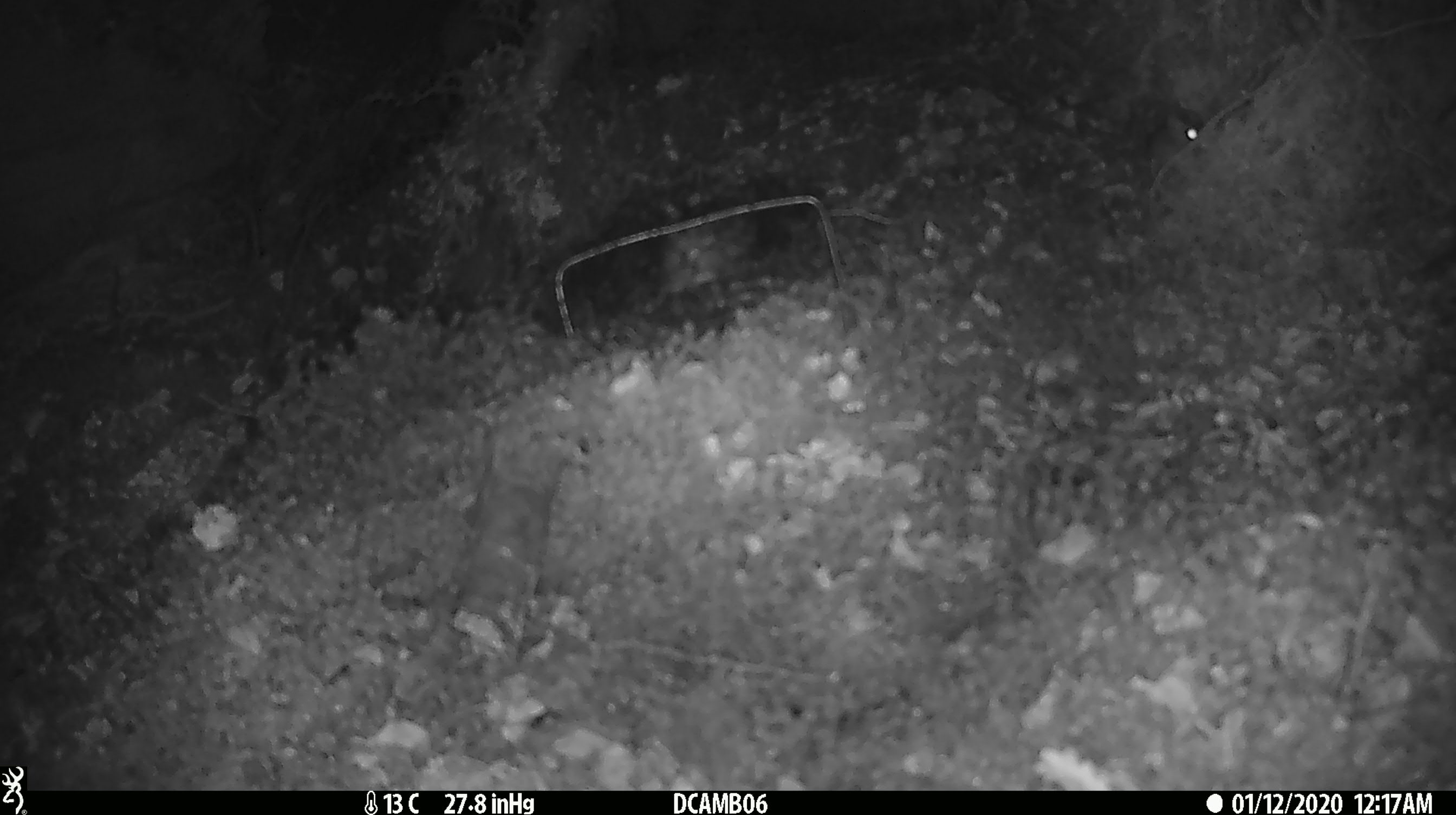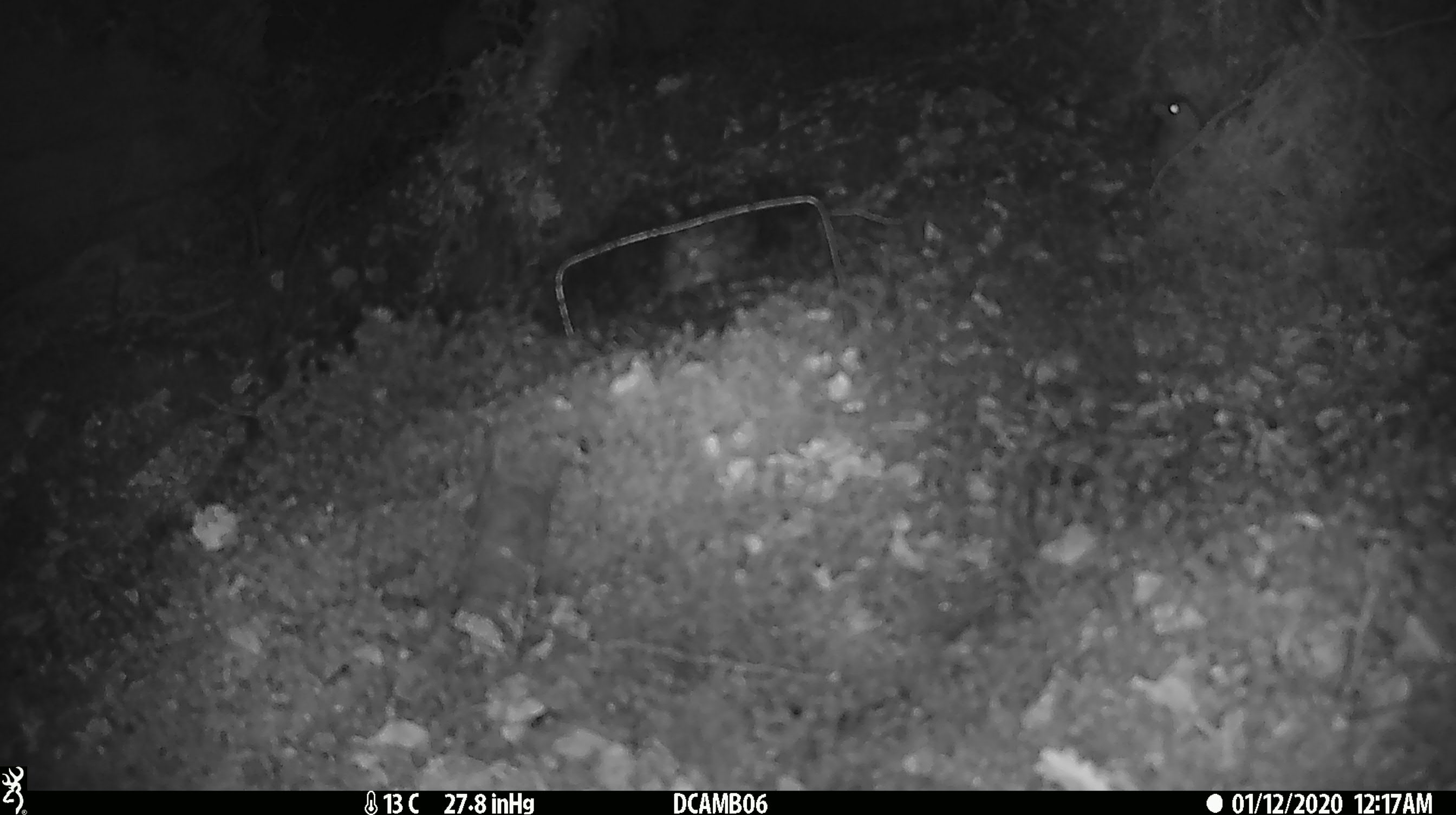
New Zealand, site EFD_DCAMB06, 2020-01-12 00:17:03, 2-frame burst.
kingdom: Animalia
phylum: Chordata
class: Mammalia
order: Rodentia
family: Muridae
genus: Mus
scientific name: Mus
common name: mouse